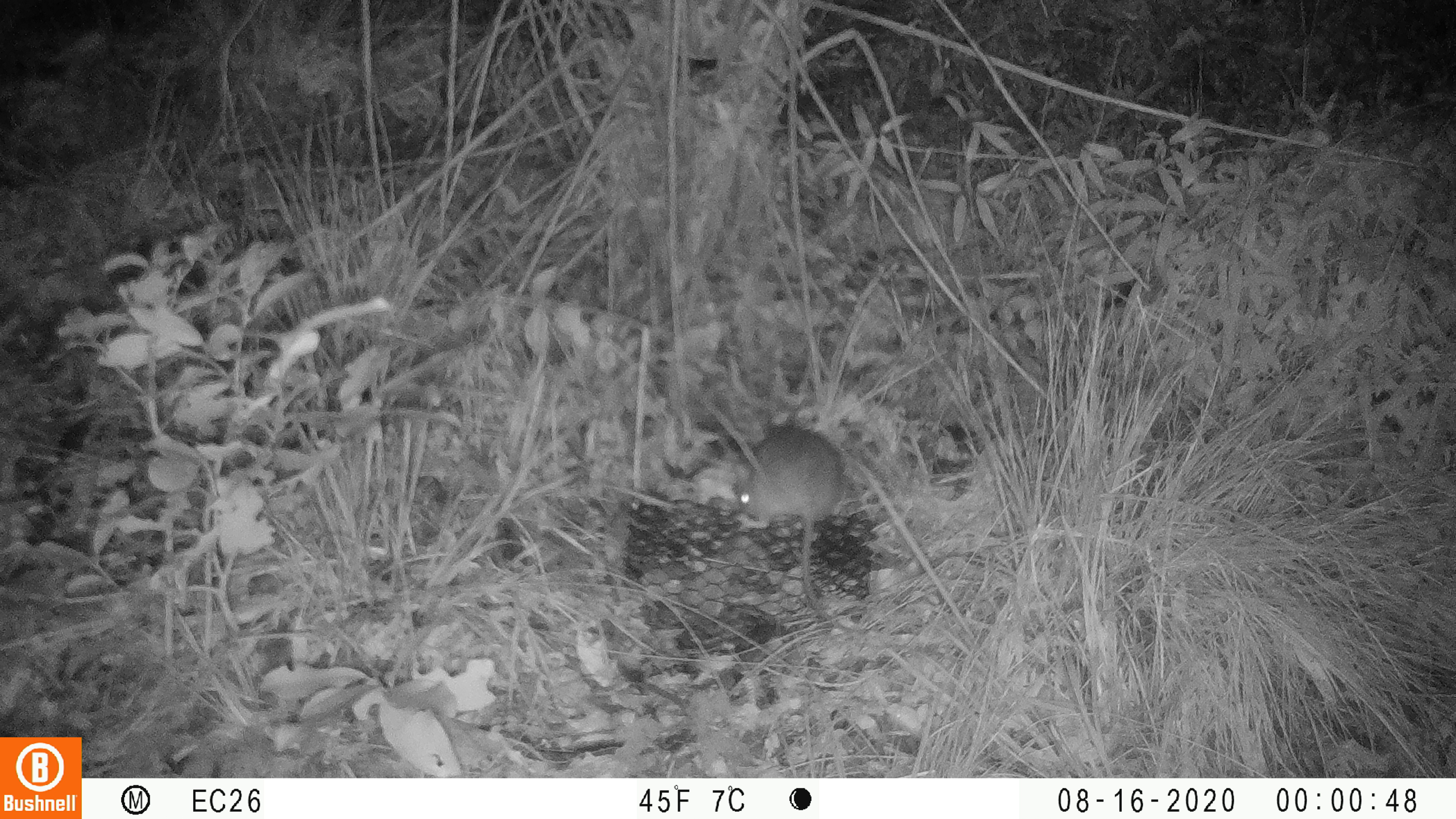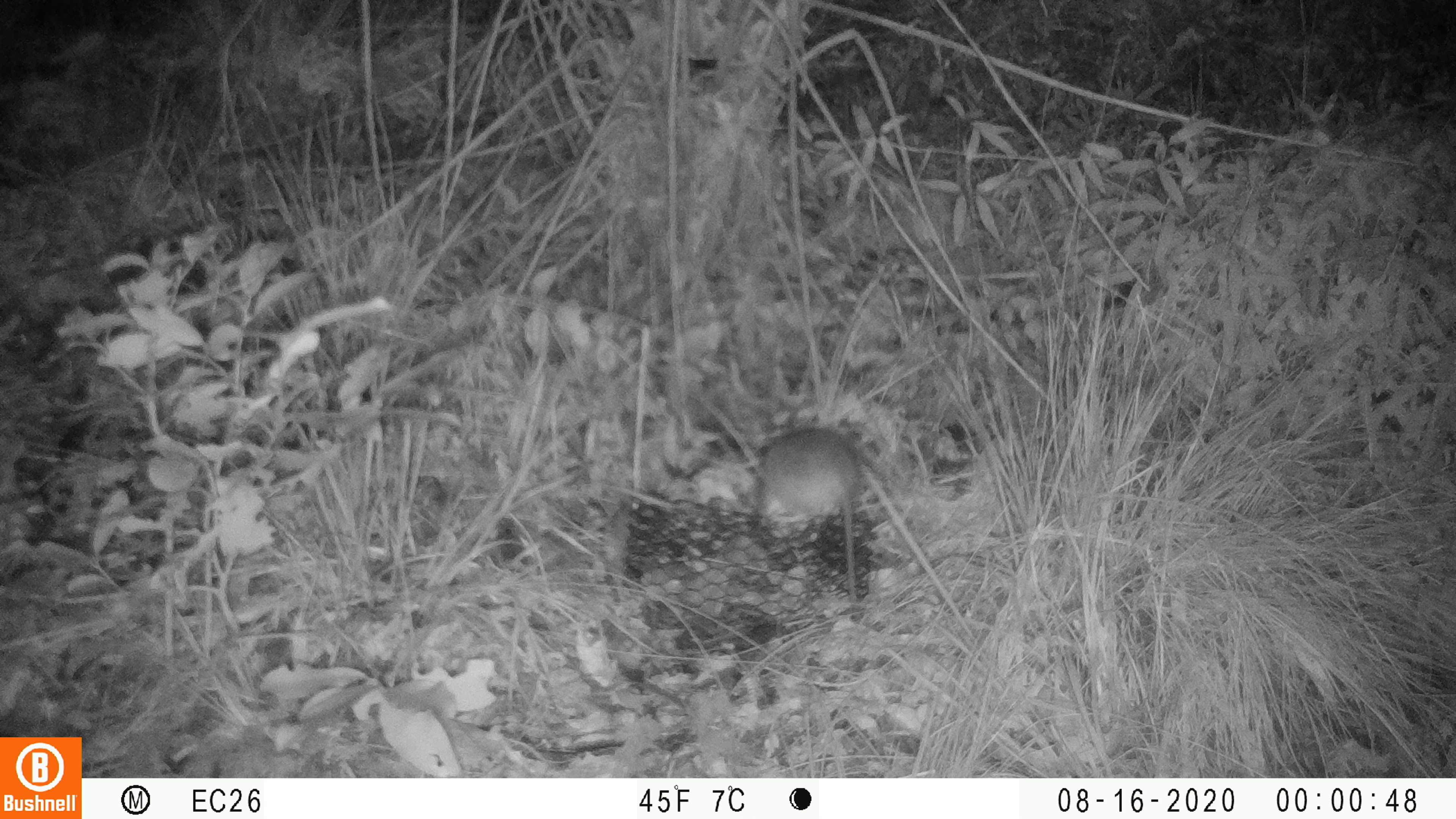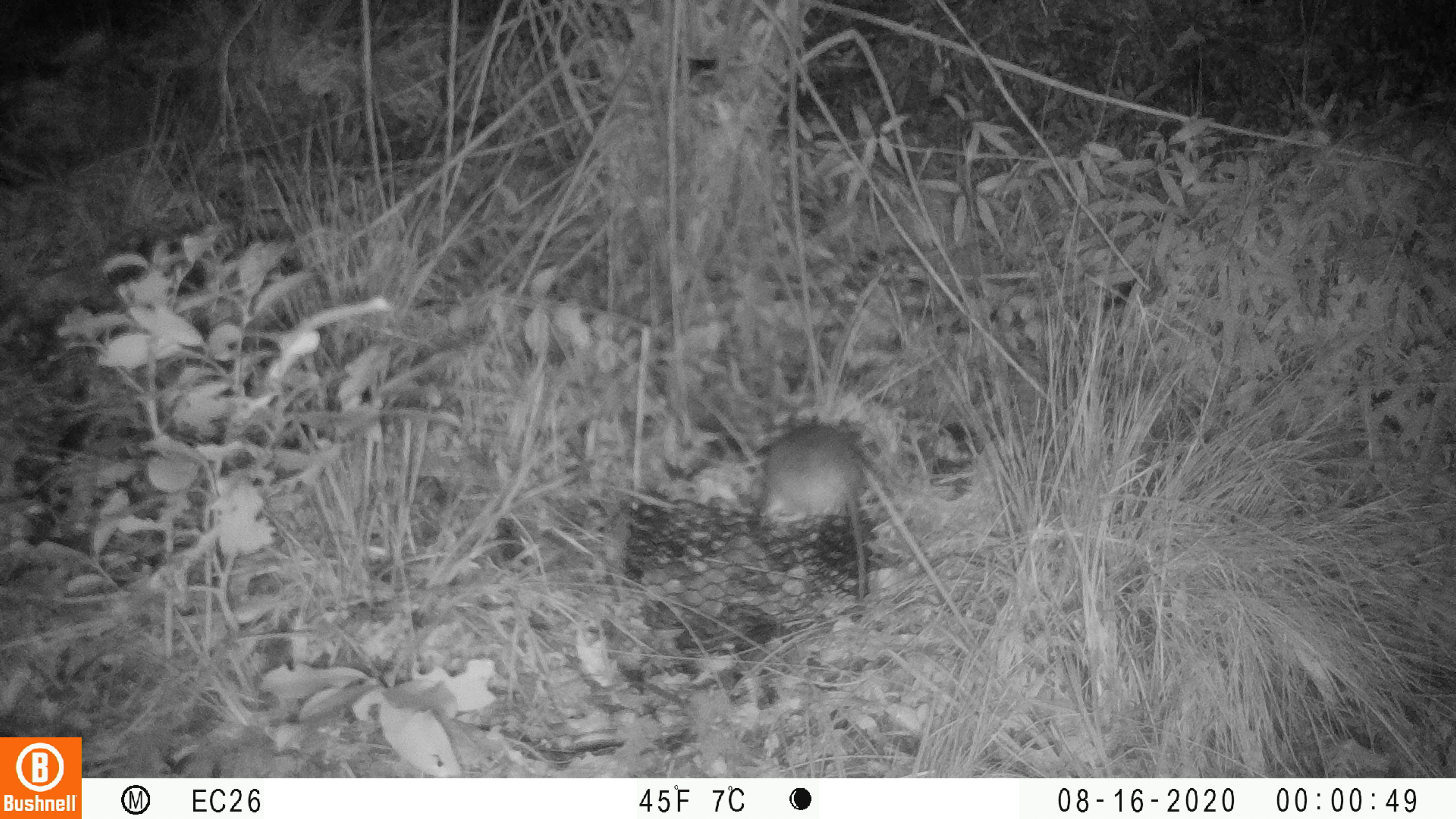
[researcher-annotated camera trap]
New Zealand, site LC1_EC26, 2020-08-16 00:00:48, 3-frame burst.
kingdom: Animalia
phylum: Chordata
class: Mammalia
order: Rodentia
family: Muridae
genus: Rattus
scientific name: Rattus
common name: rat